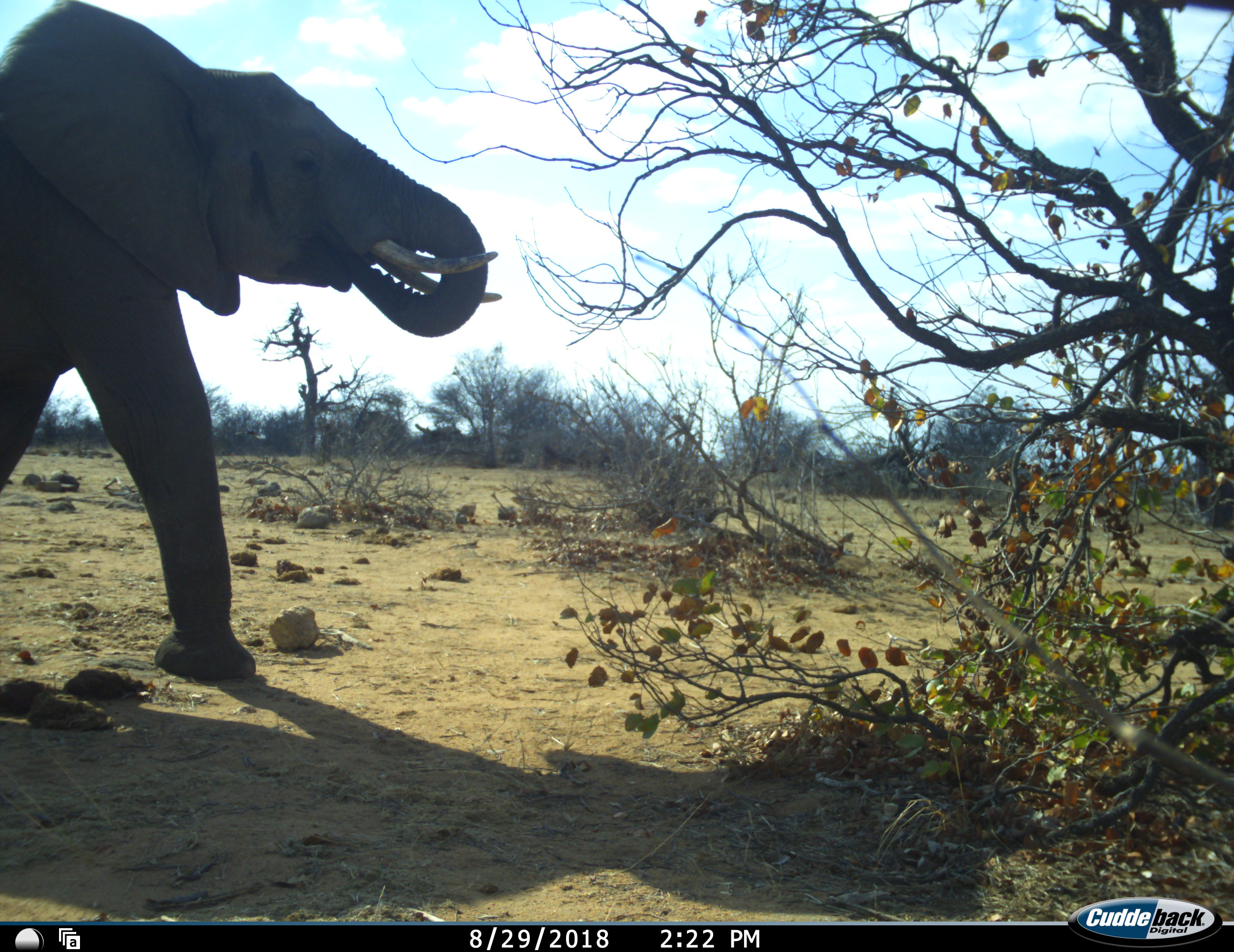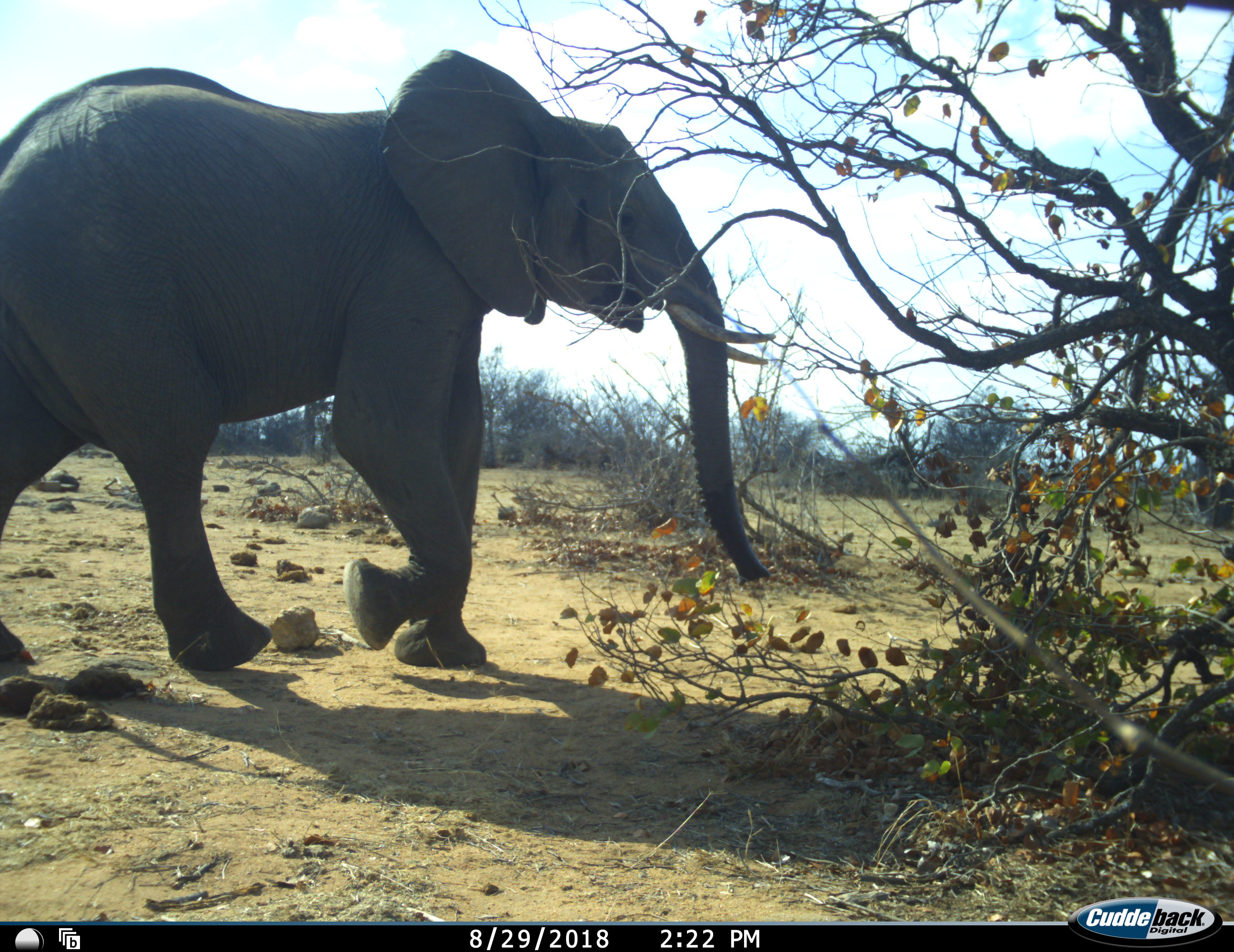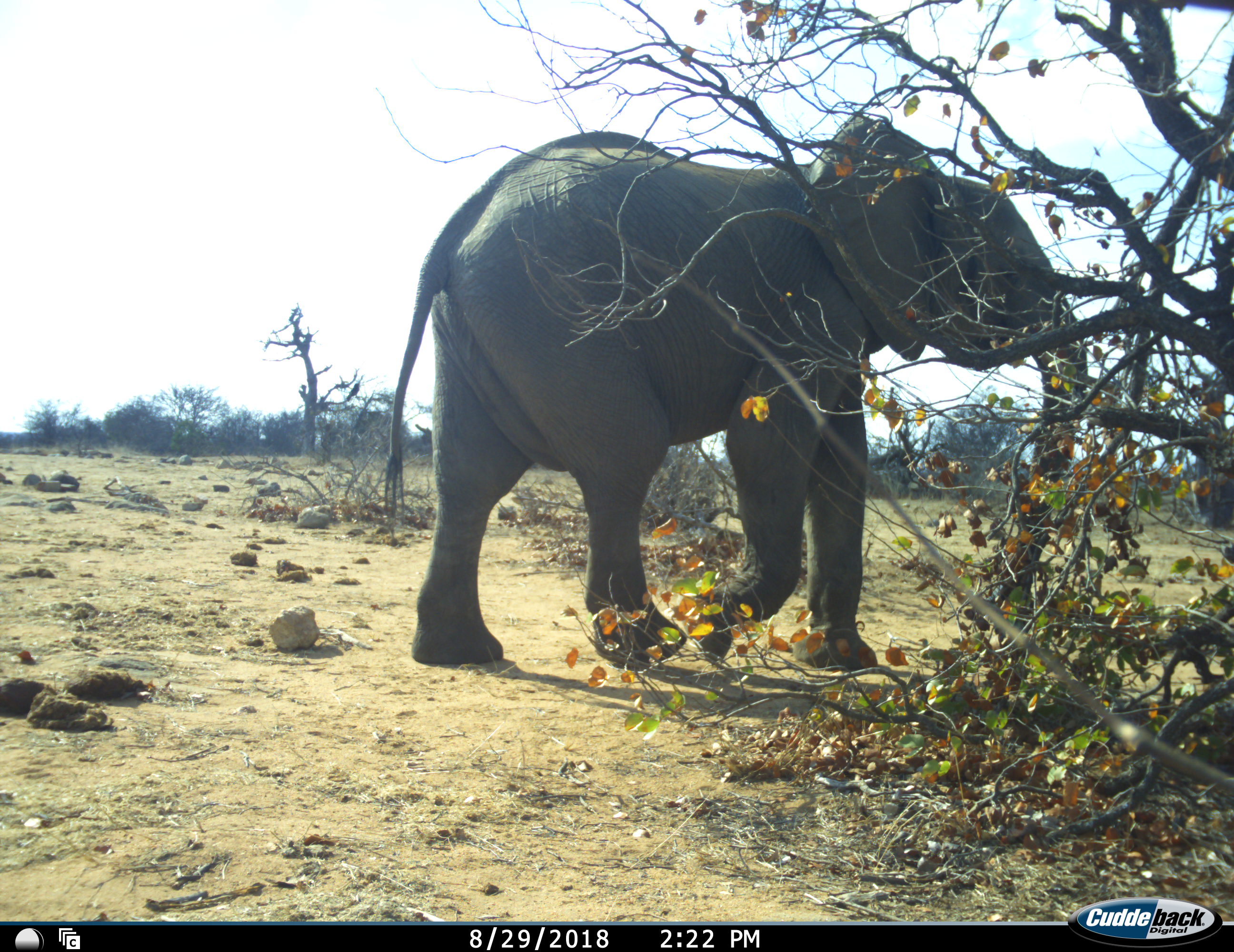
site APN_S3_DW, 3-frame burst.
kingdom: Animalia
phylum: Chordata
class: Mammalia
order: Proboscidea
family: Elephantidae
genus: Loxodonta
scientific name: Loxodonta africana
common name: african bush elephant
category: elephant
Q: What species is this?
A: Elephant (african bush elephant) (Loxodonta africana).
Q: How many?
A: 1.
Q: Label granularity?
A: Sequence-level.